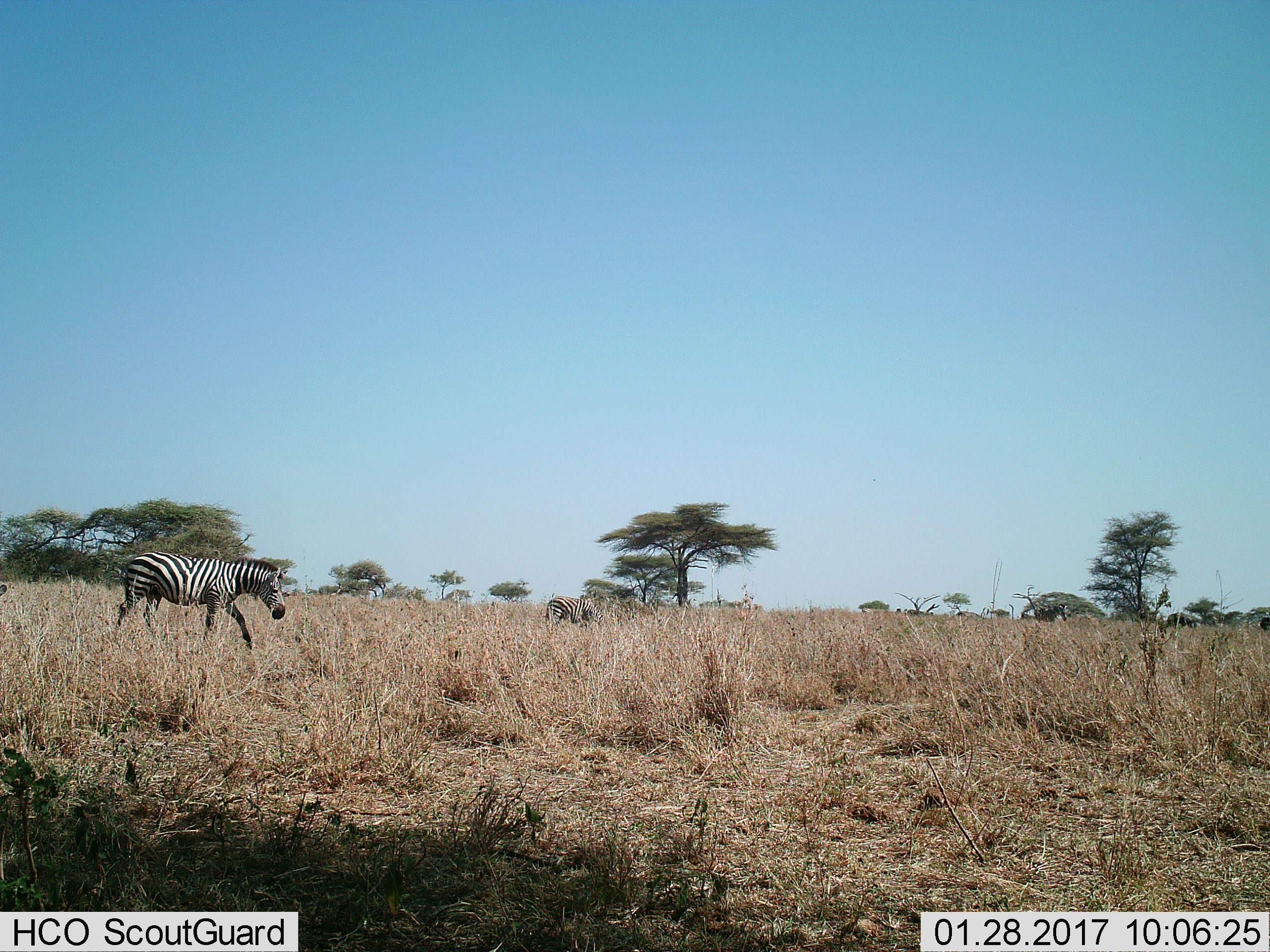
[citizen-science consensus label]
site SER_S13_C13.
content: unidentified animal